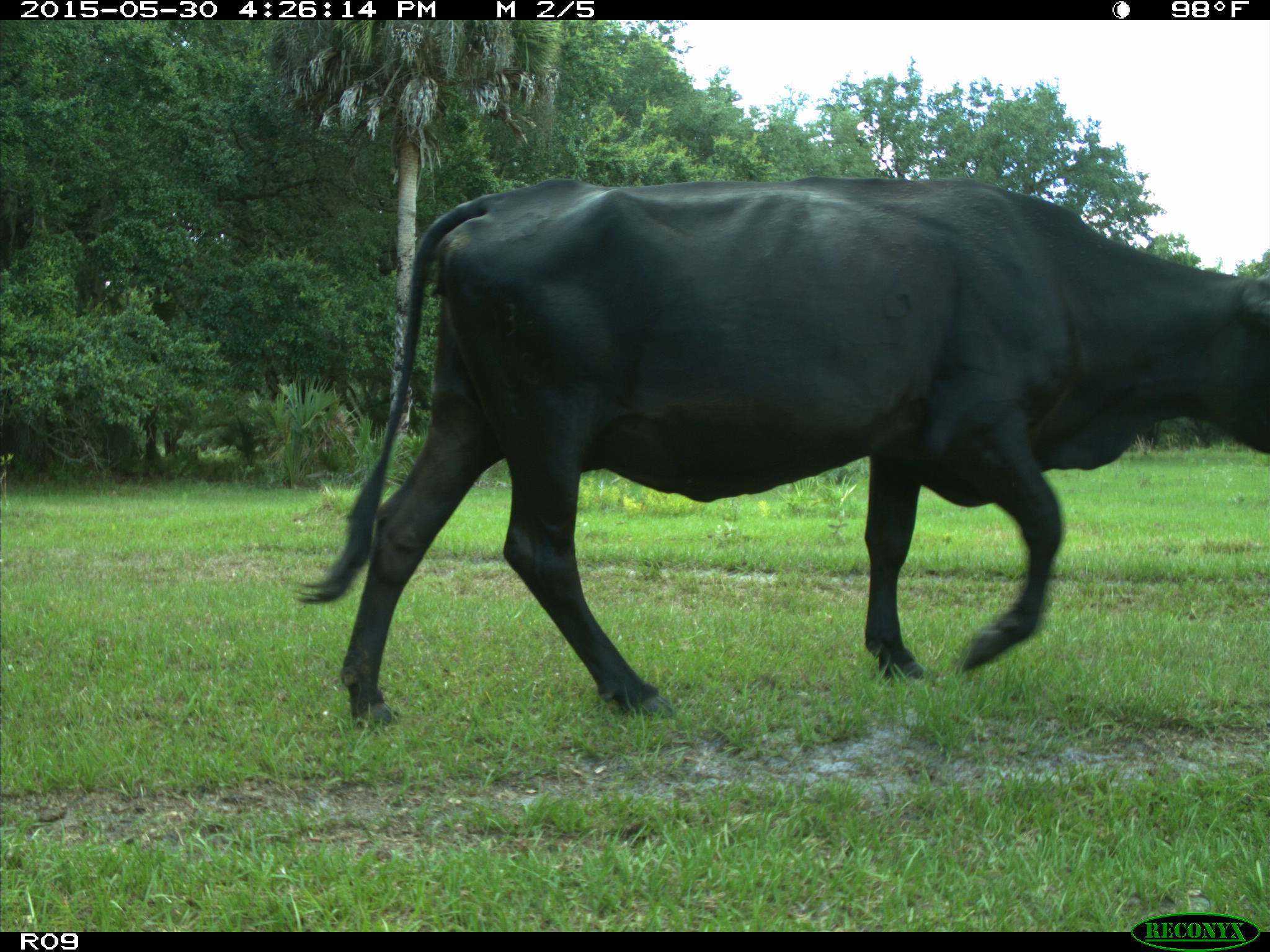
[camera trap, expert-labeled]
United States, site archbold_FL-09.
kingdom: Animalia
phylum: Chordata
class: Mammalia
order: Artiodactyla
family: Bovidae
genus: Bos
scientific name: Bos taurus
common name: domestic cow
Bos taurus (domestic cow).